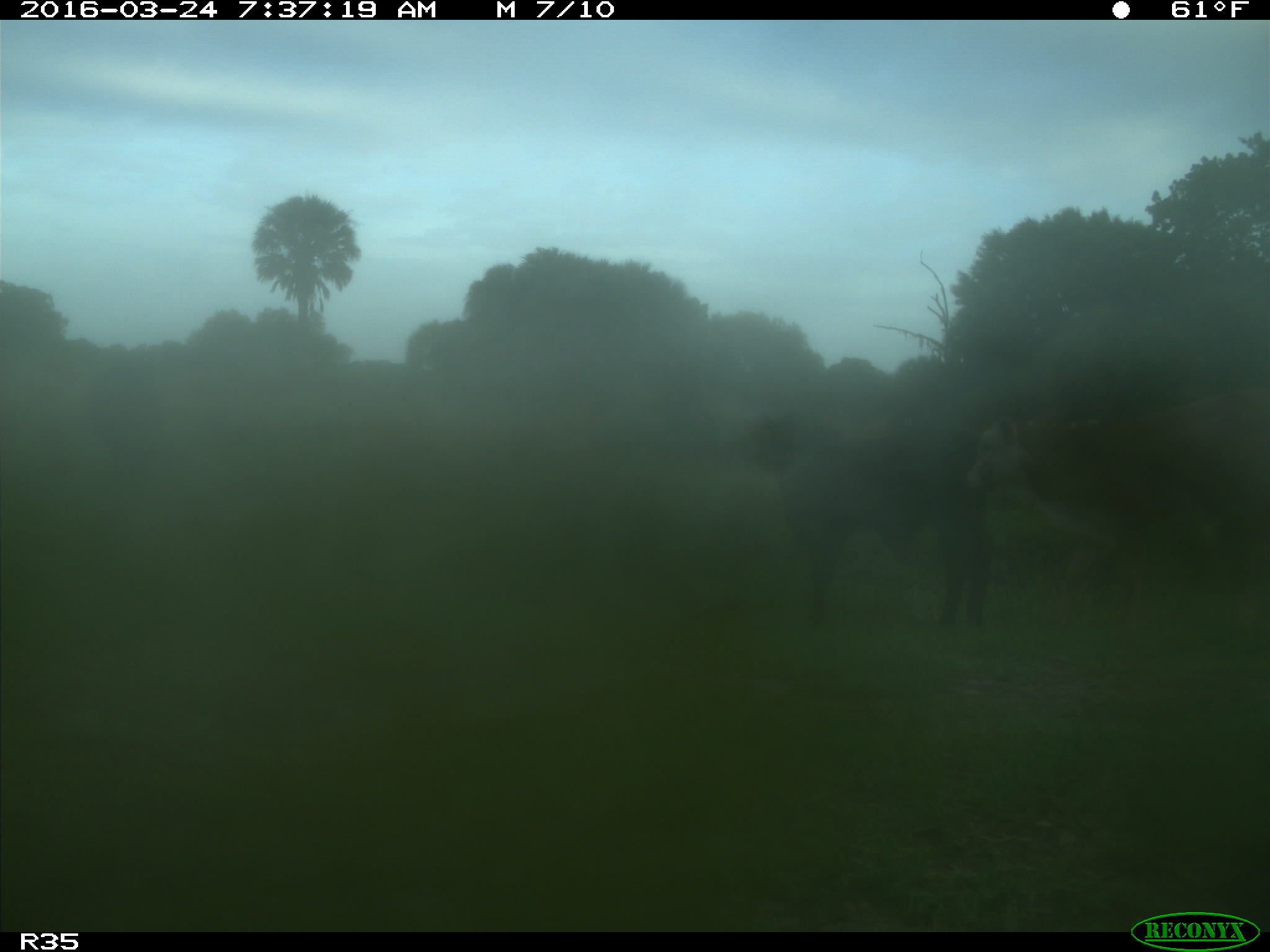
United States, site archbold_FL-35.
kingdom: Animalia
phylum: Chordata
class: Mammalia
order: Artiodactyla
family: Bovidae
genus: Bos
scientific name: Bos taurus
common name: domestic cow